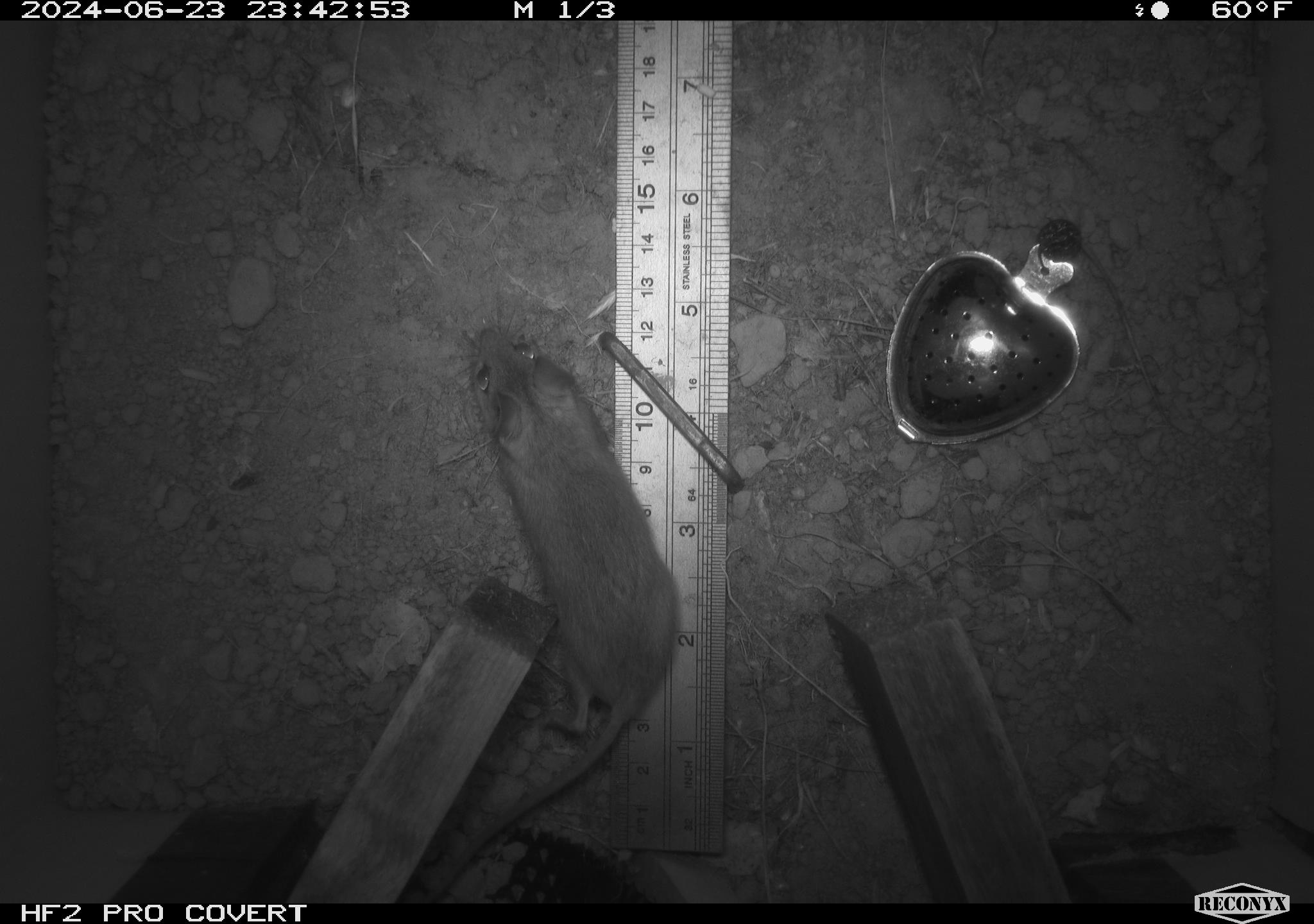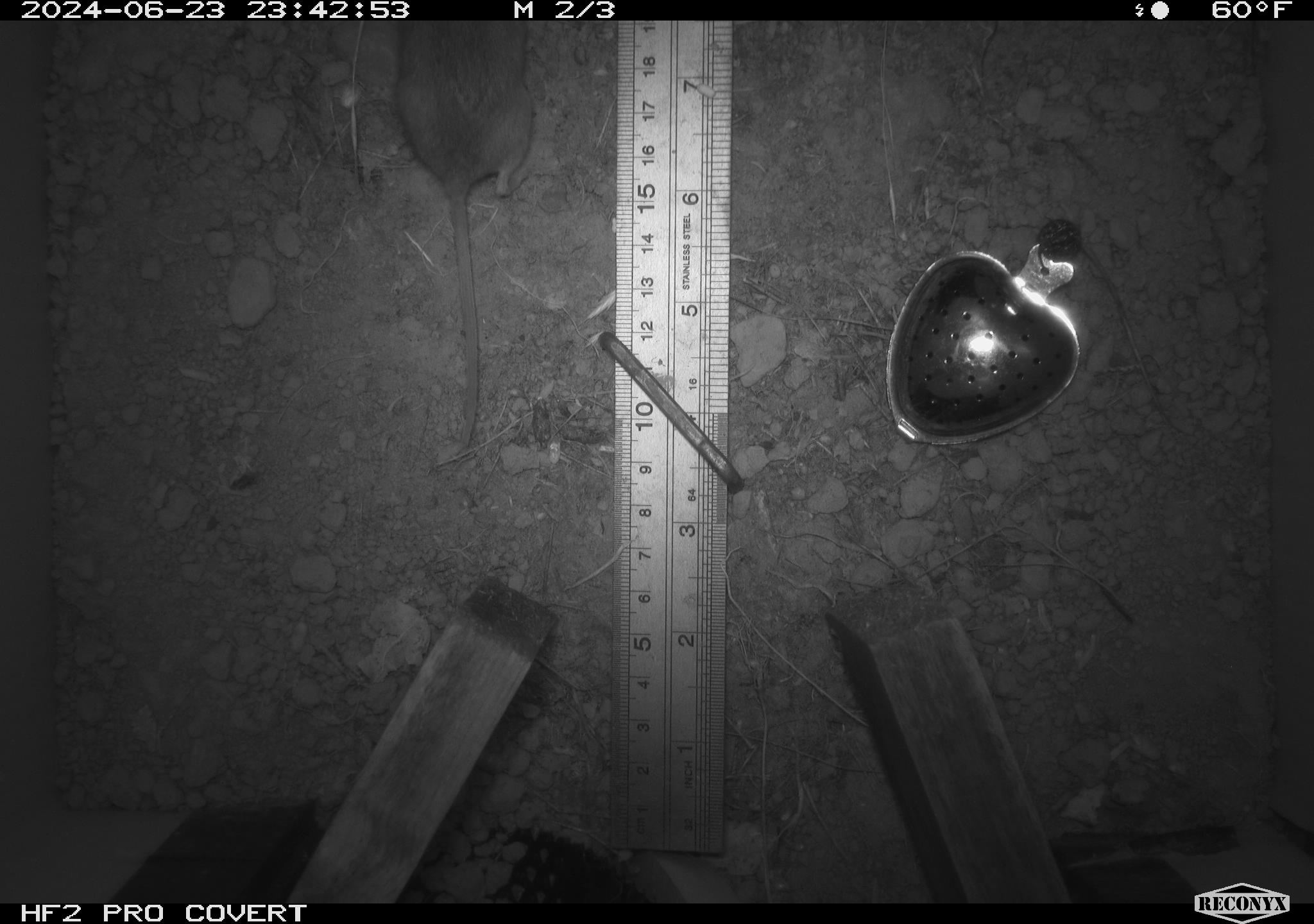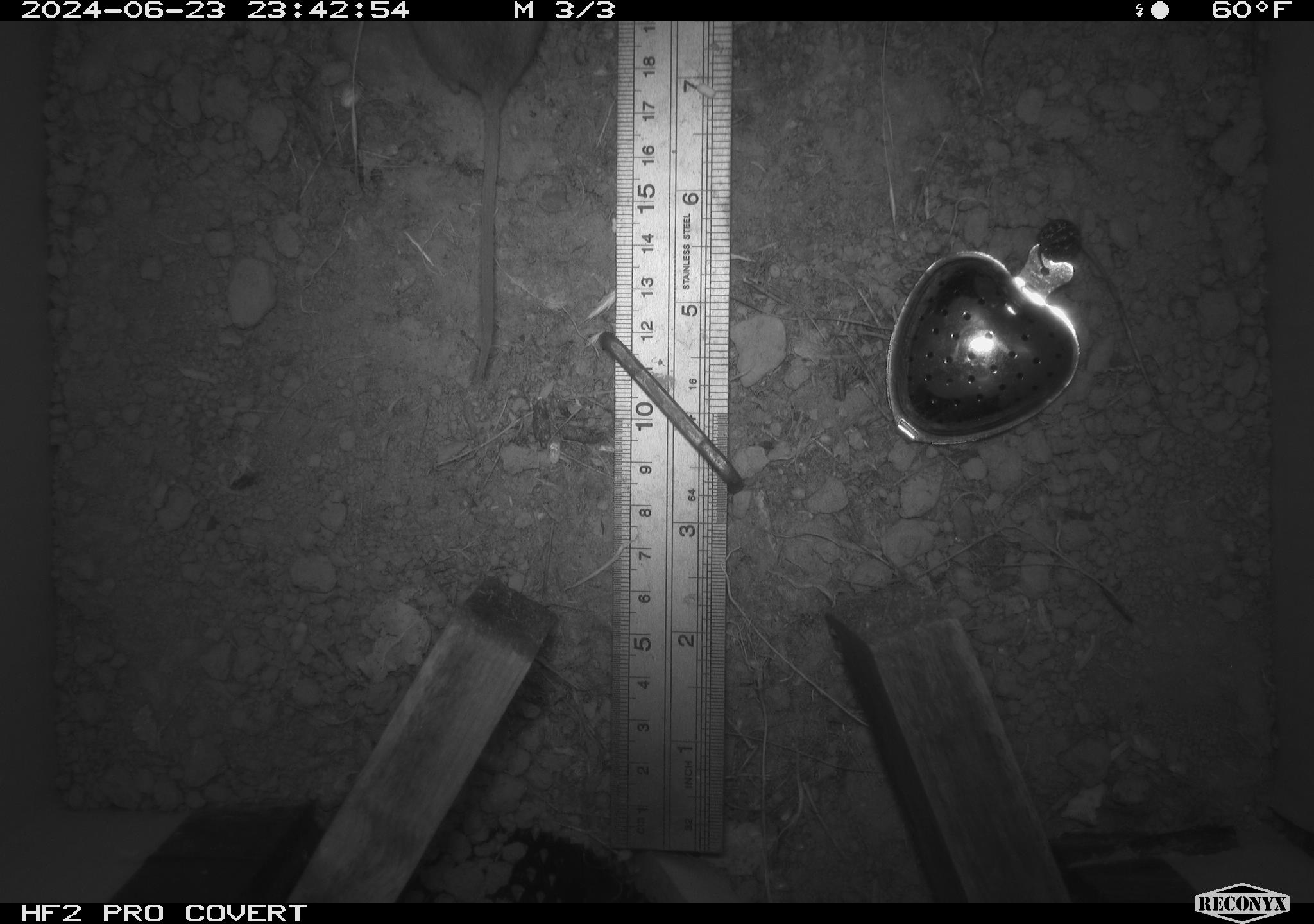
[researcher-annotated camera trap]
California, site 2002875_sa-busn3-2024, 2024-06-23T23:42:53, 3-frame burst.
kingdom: Animalia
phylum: Chordata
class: Mammalia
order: Rodentia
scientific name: Rodentia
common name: mouse species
Mouse species (Rodentia).